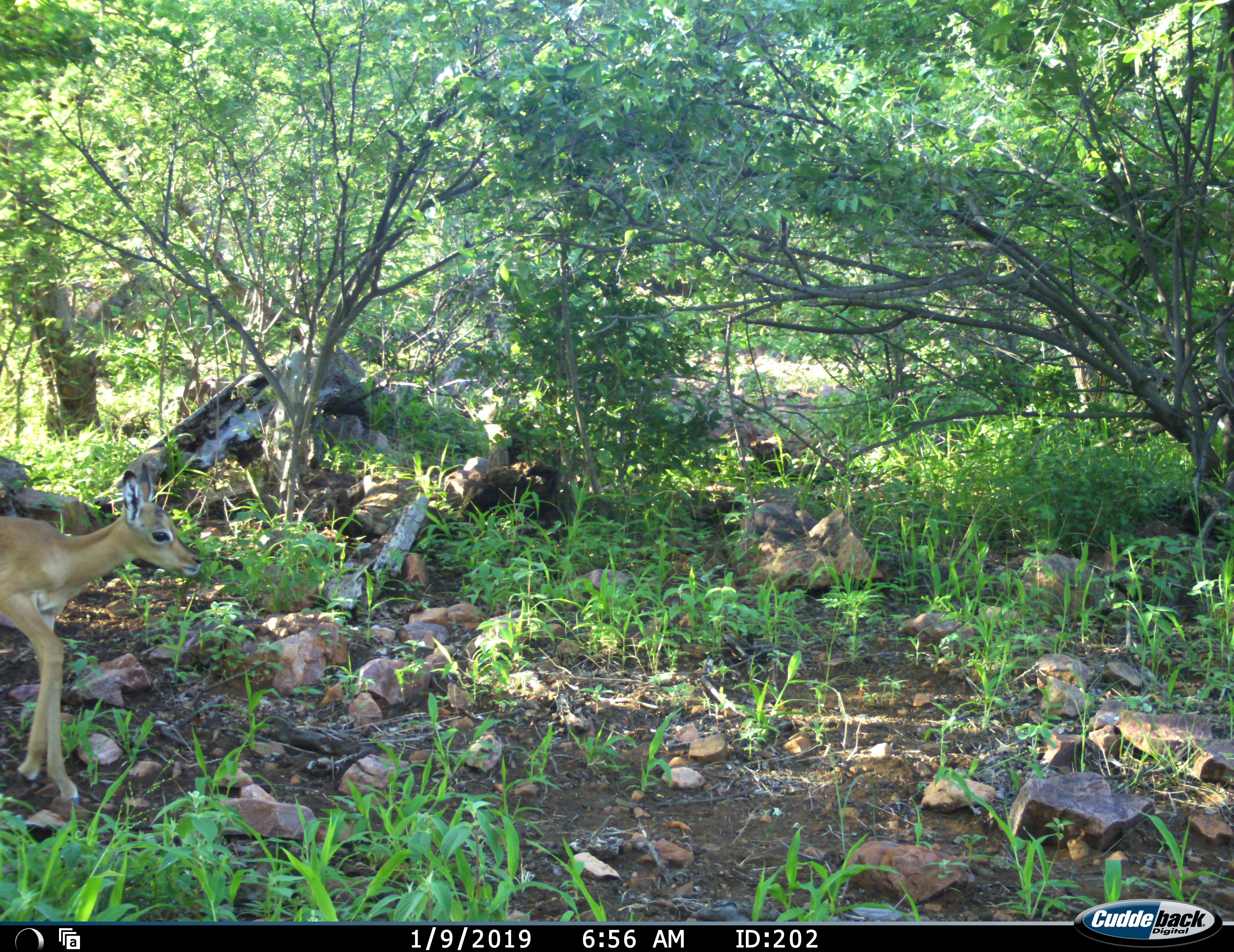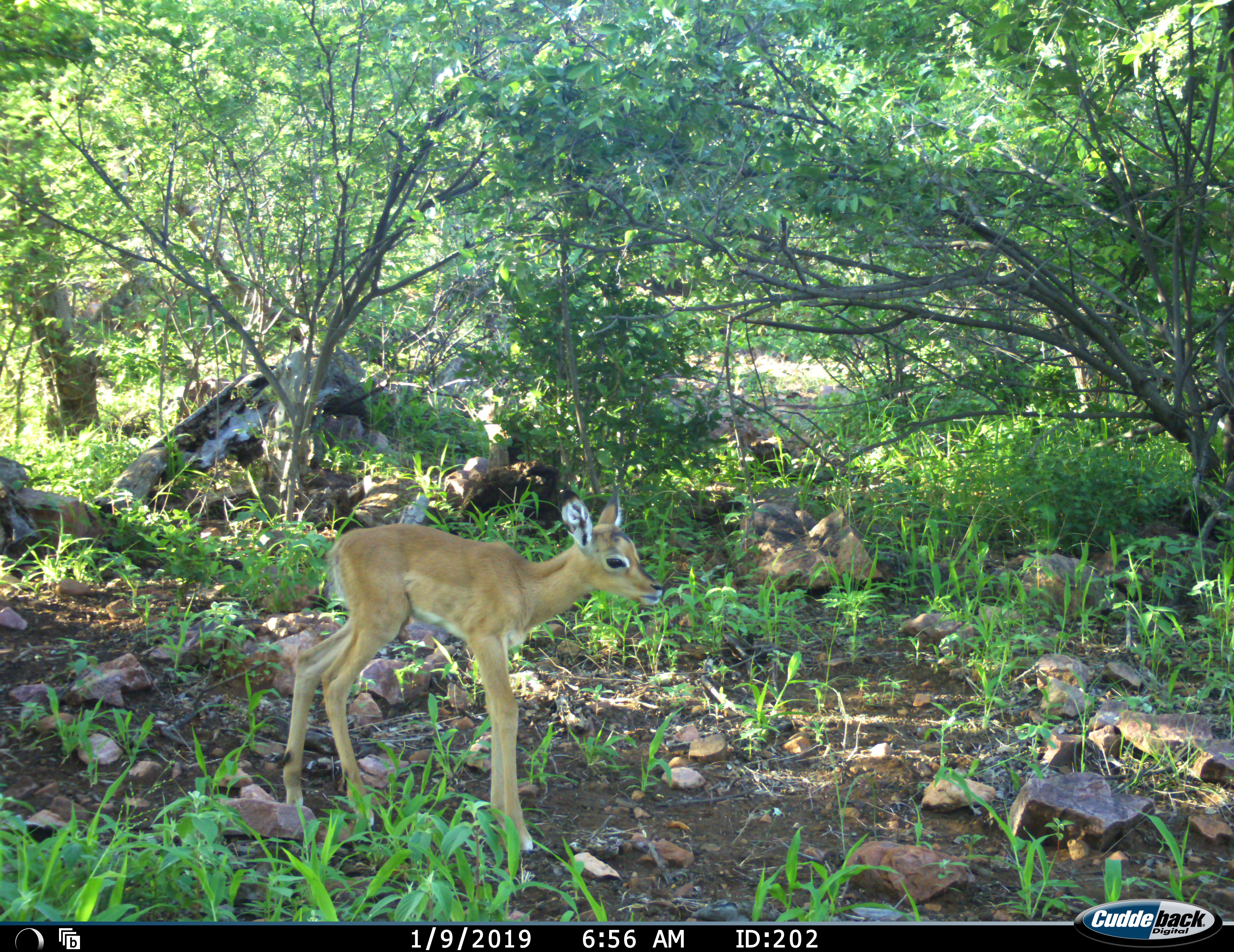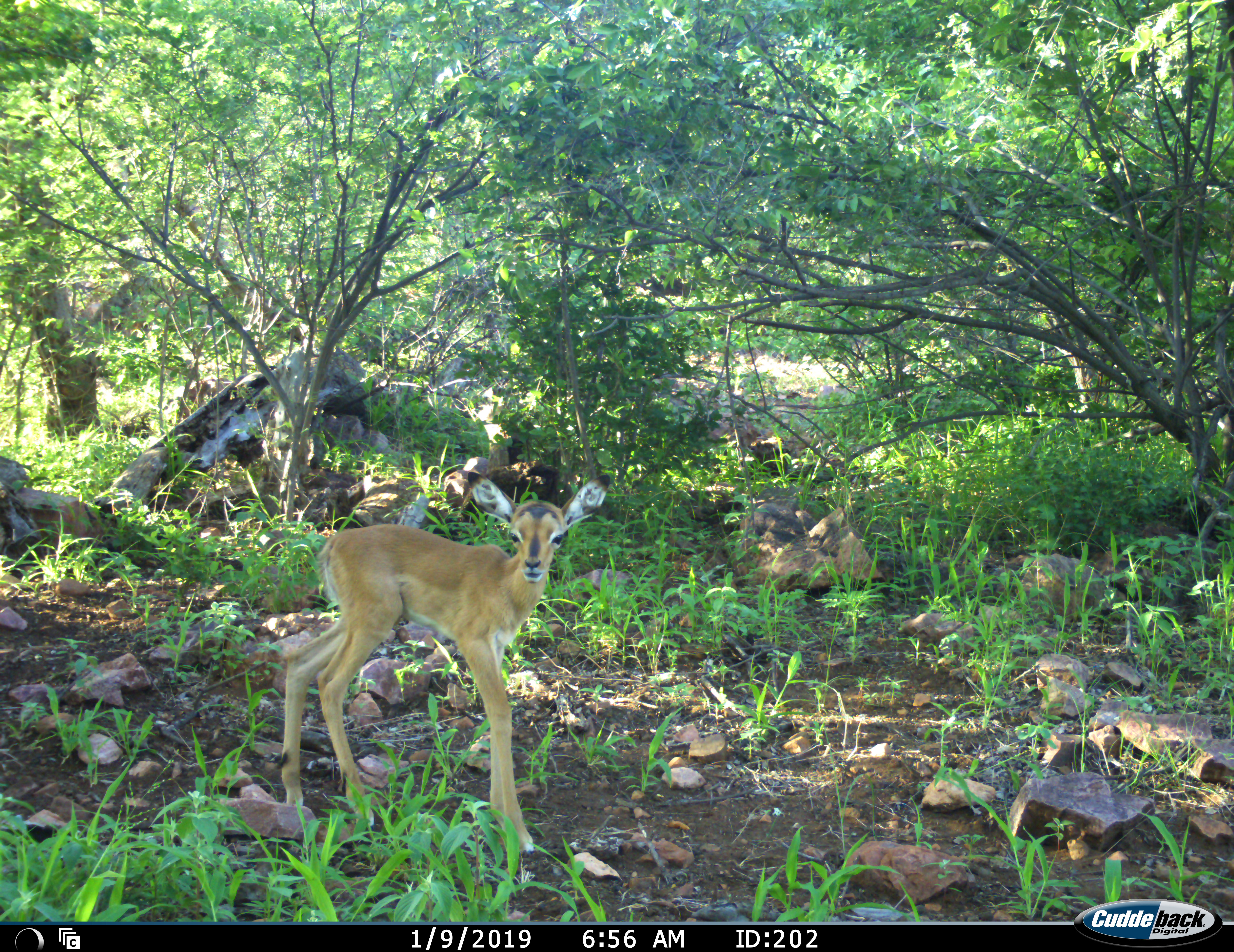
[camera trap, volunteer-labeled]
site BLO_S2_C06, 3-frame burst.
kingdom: Animalia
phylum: Chordata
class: Mammalia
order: Artiodactyla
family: Bovidae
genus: Aepyceros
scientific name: Aepyceros melampus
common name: impala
Impala (Aepyceros melampus), count 1. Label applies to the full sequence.